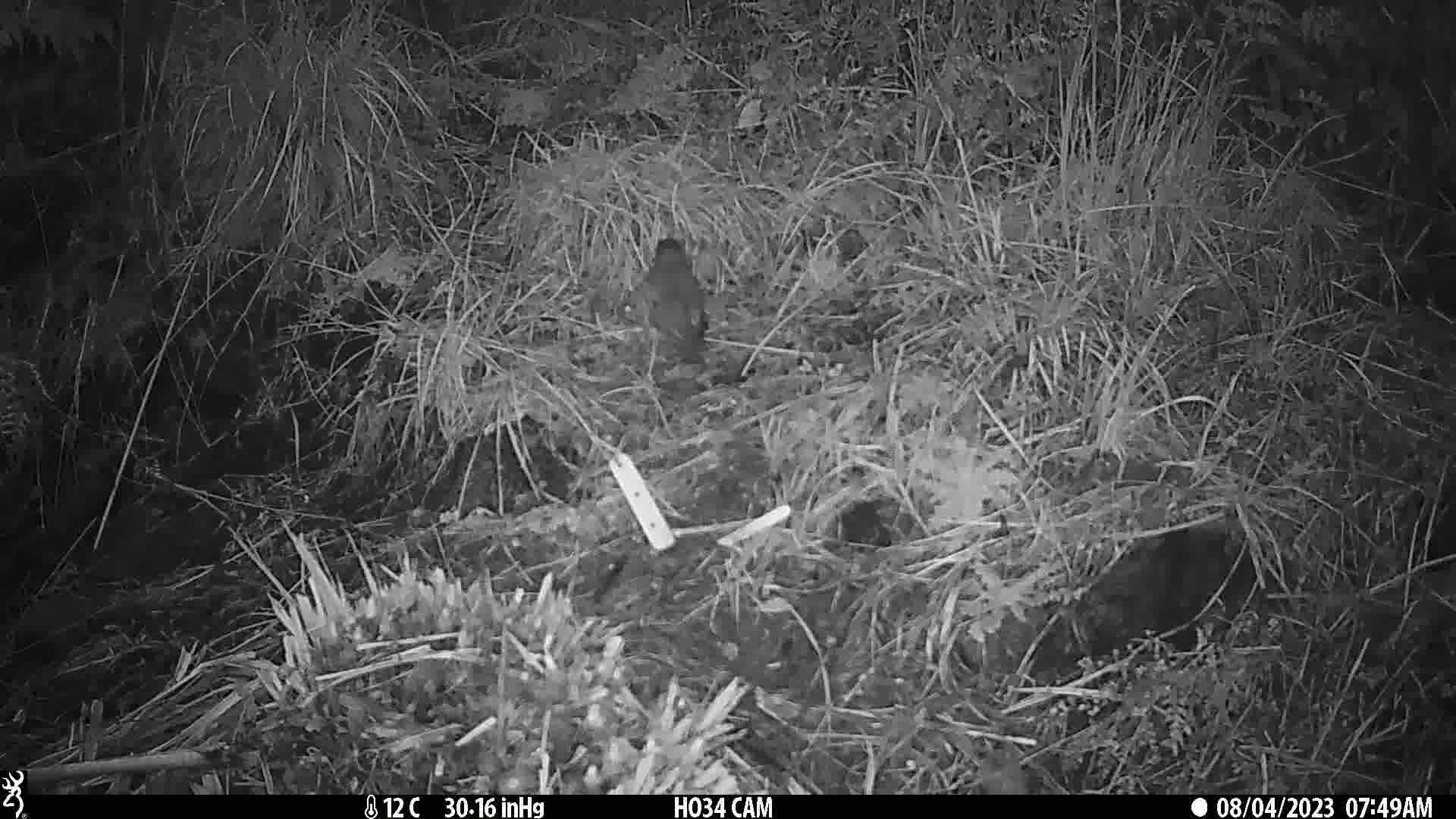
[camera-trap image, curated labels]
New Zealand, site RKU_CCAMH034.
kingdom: Animalia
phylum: Chordata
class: Aves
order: Passeriformes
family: Turdidae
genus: Turdus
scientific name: Turdus philomelos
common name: song thrush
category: thrush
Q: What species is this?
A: Thrush (song thrush) (Turdus philomelos).